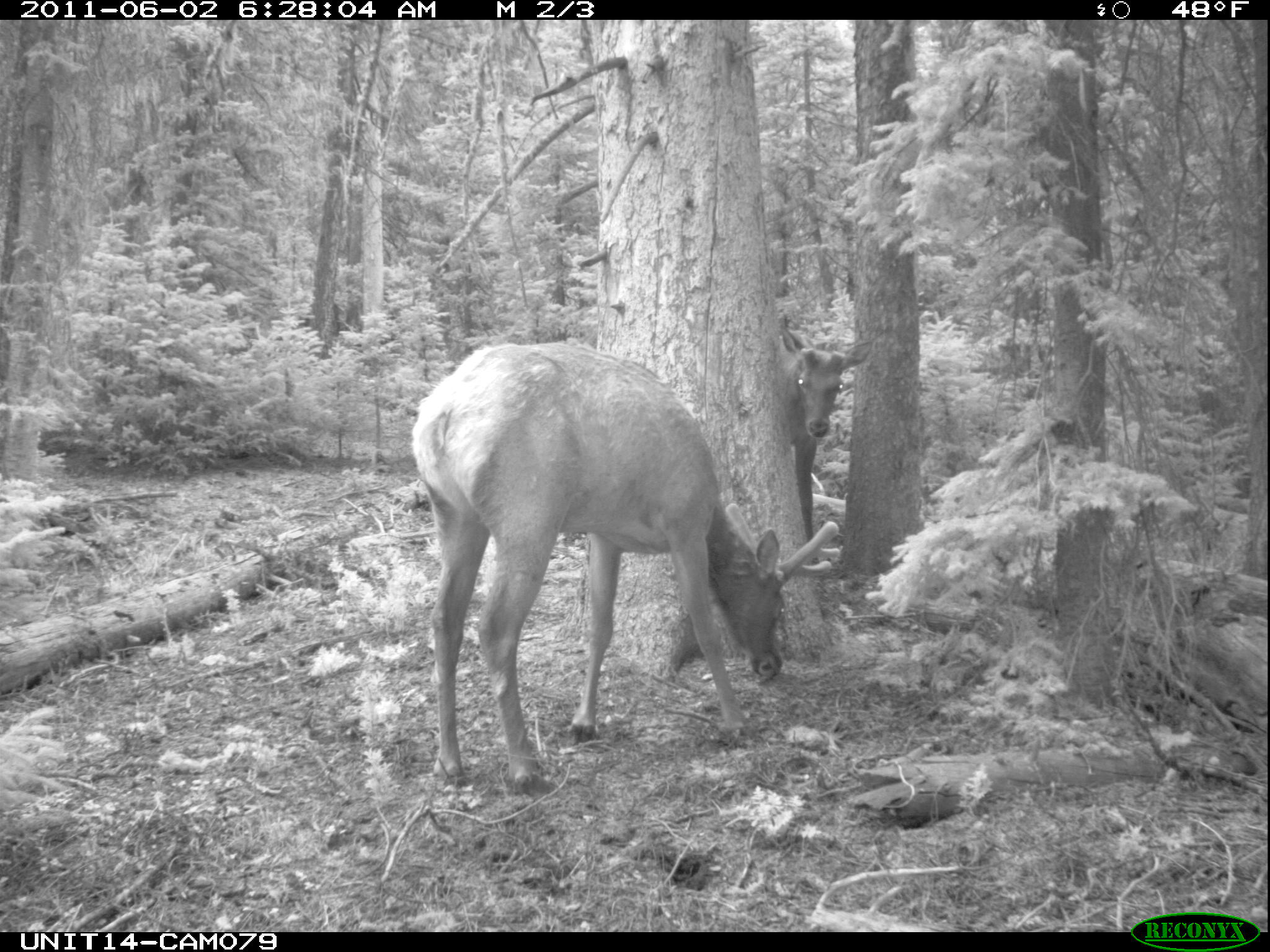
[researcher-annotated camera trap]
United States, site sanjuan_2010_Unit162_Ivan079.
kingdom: Animalia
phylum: Chordata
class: Mammalia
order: Artiodactyla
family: Cervidae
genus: Cervus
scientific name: Cervus elaphus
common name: red deer